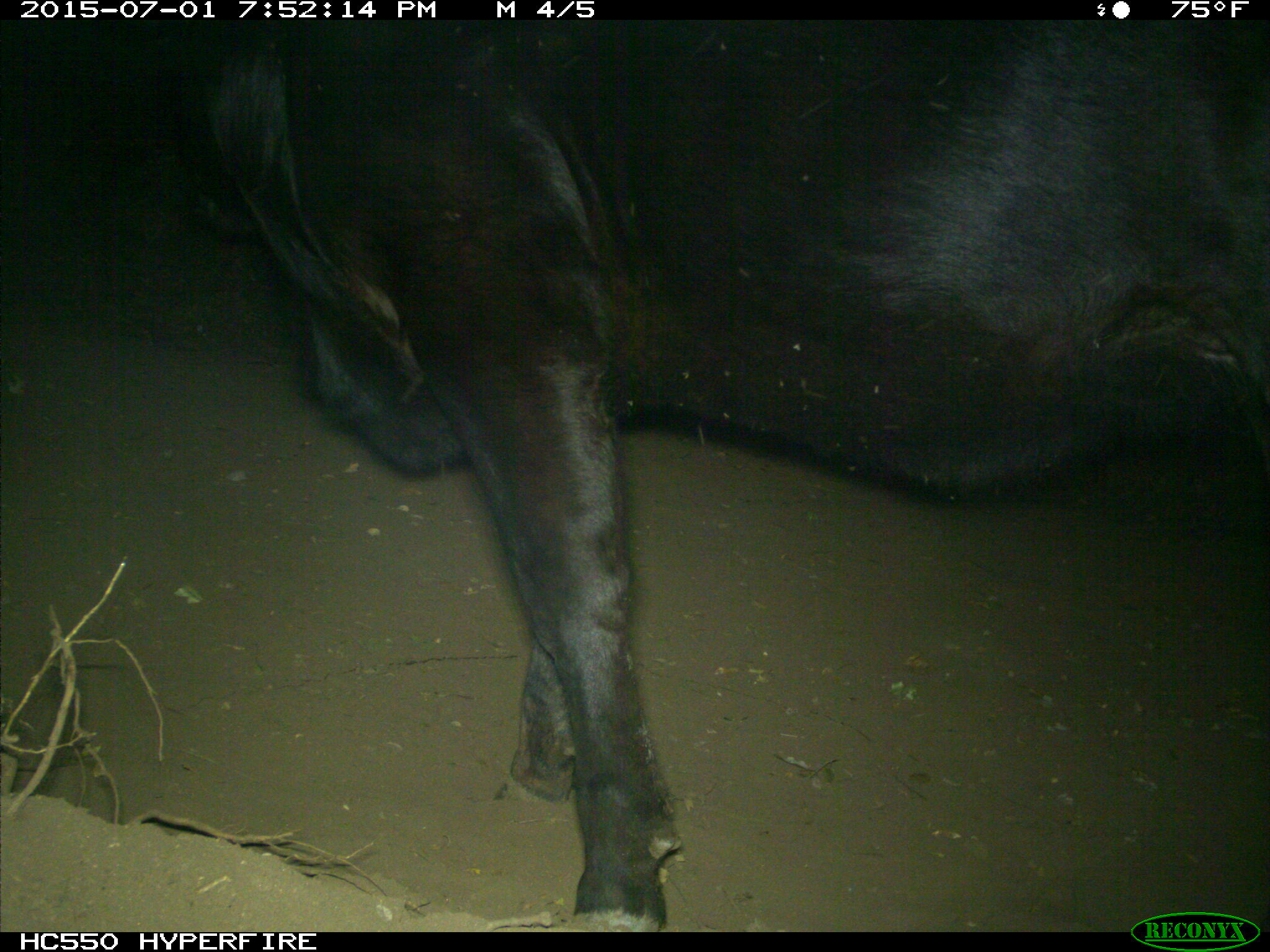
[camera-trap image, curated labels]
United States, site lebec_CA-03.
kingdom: Animalia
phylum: Chordata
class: Mammalia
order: Artiodactyla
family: Bovidae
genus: Bos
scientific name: Bos taurus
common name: domestic cow